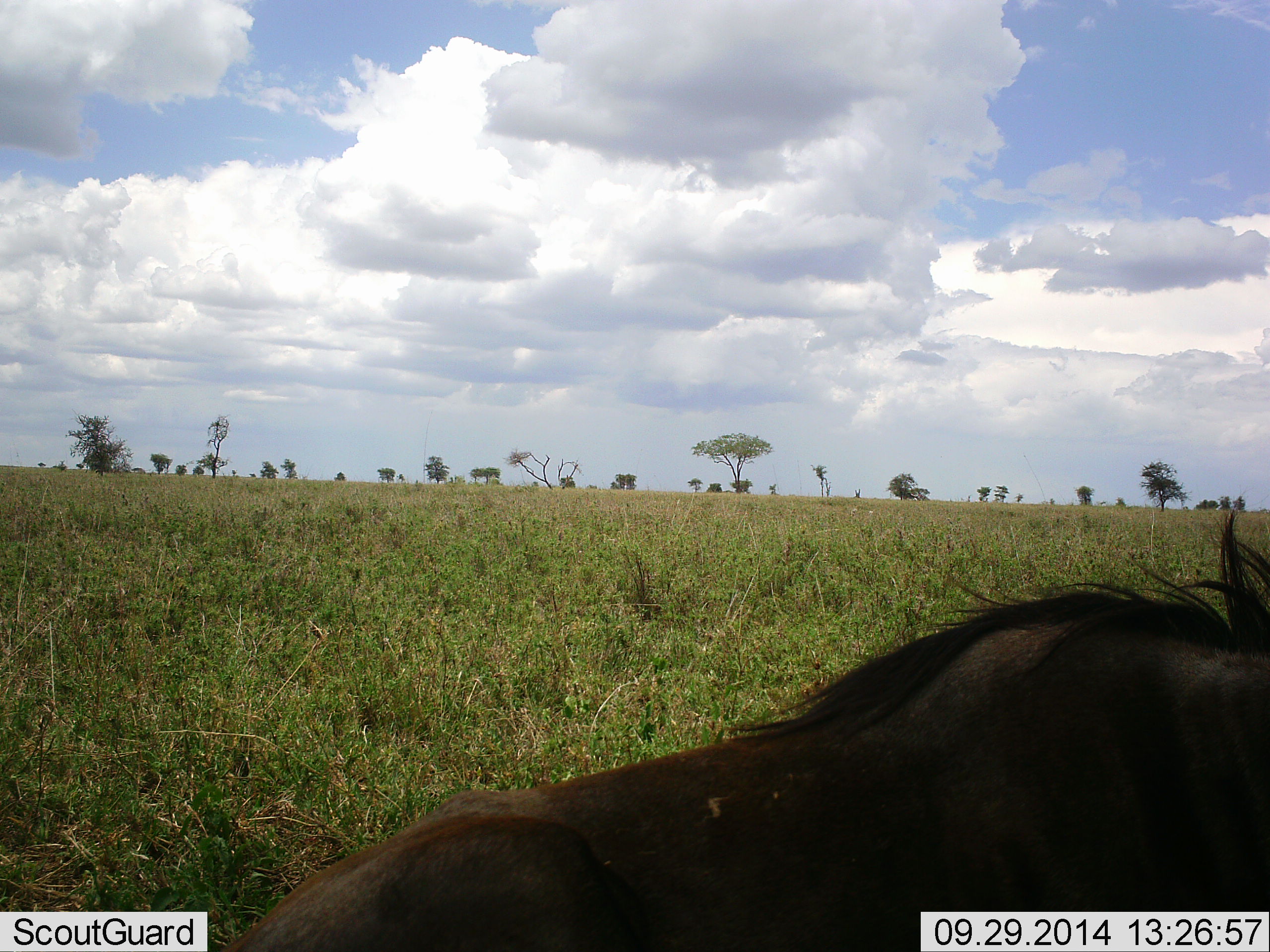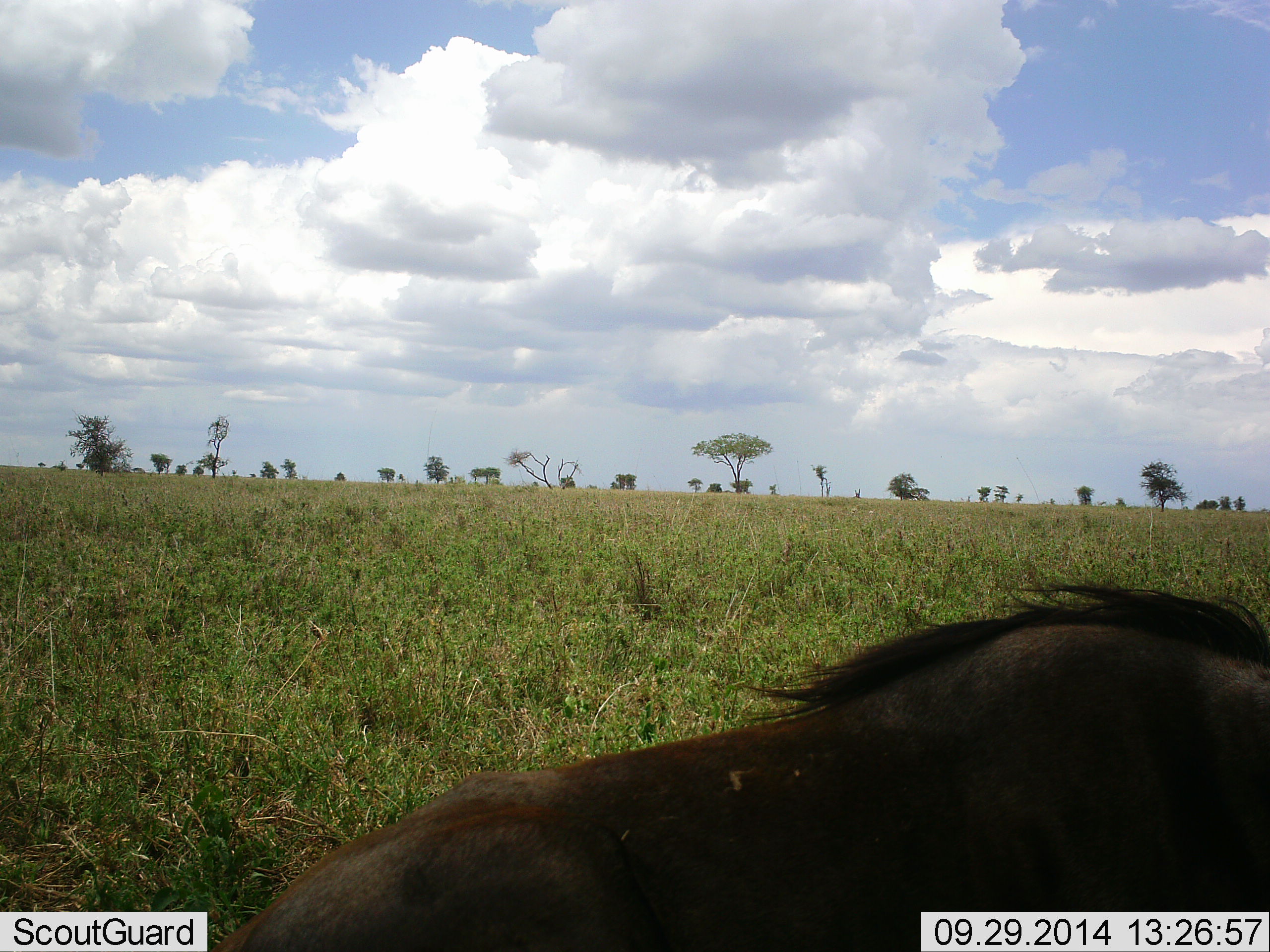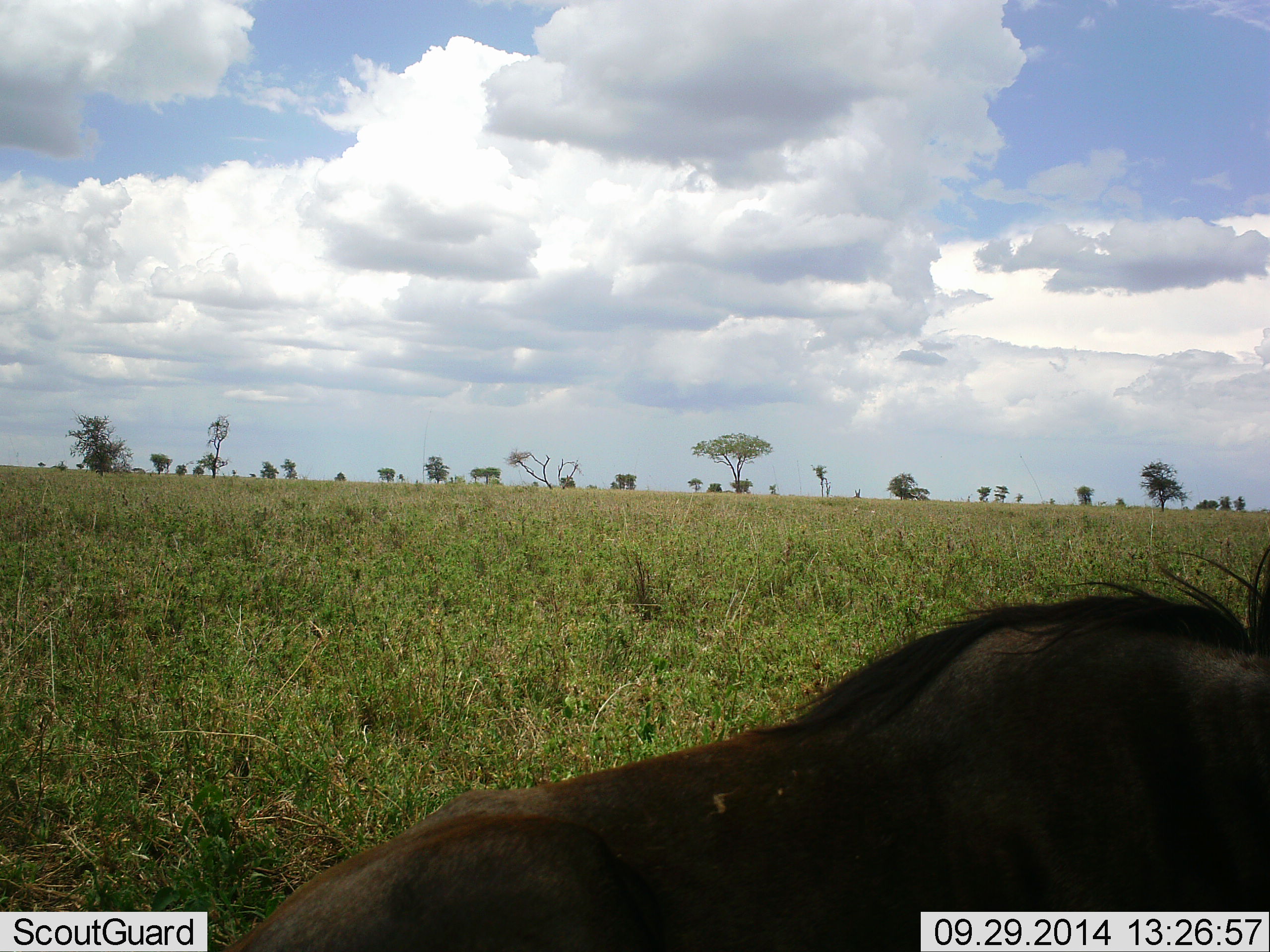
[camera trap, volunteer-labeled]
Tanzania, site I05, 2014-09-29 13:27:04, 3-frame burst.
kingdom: Animalia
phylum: Chordata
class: Mammalia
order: Artiodactyla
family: Bovidae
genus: Connochaetes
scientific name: Connochaetes taurinus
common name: blue wildebeest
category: wildebeest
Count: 1.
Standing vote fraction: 20%.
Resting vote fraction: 80%.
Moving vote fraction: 0%.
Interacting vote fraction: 10%.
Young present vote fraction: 0%.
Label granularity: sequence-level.